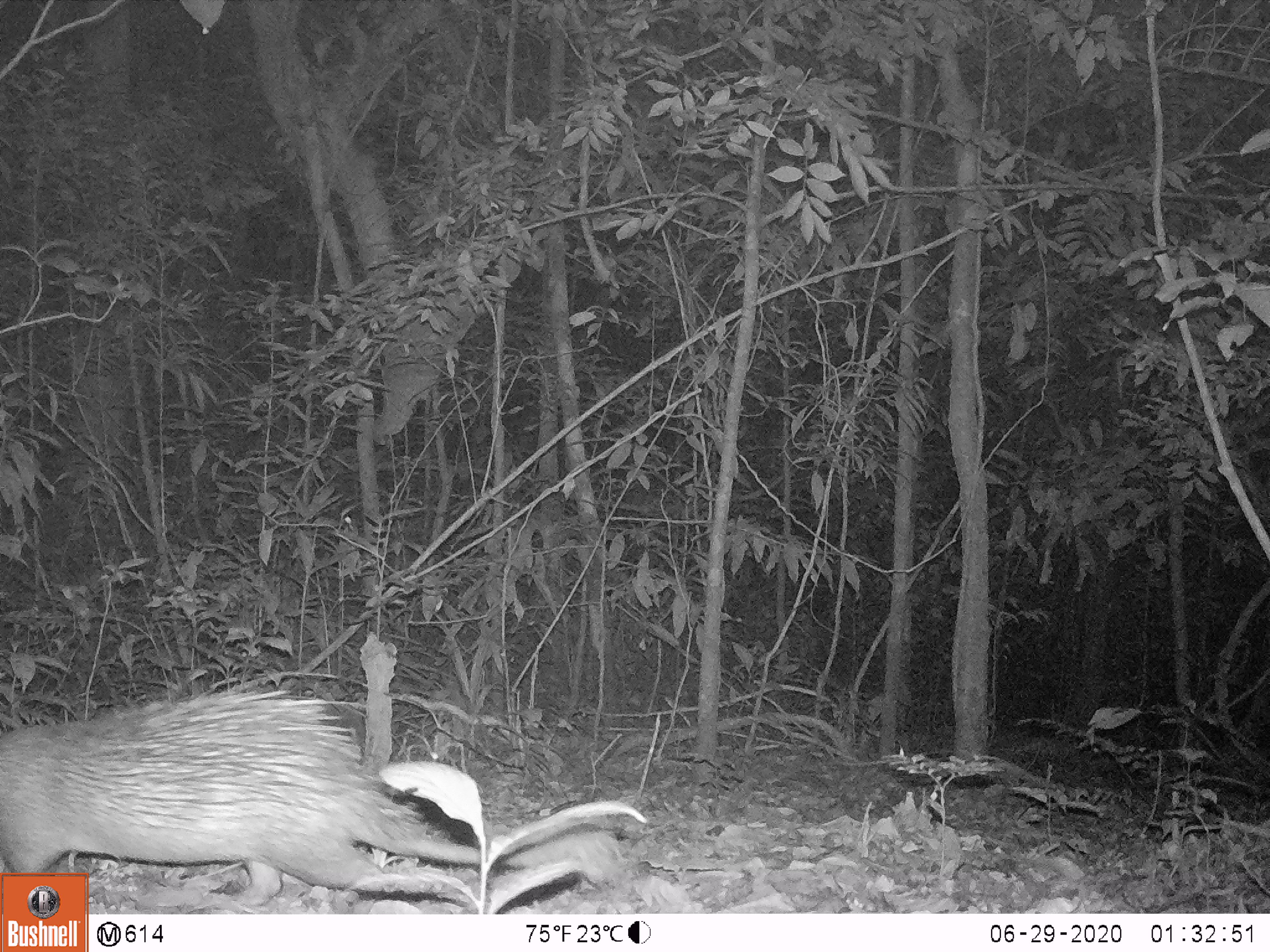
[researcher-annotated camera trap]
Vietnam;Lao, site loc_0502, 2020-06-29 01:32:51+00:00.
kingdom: Animalia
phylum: Chordata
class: Mammalia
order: Rodentia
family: Hystricidae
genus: Atherurus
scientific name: Atherurus macrourus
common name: asiatic brush-tailed porcupine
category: asiatic brush tailed porcupine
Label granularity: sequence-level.